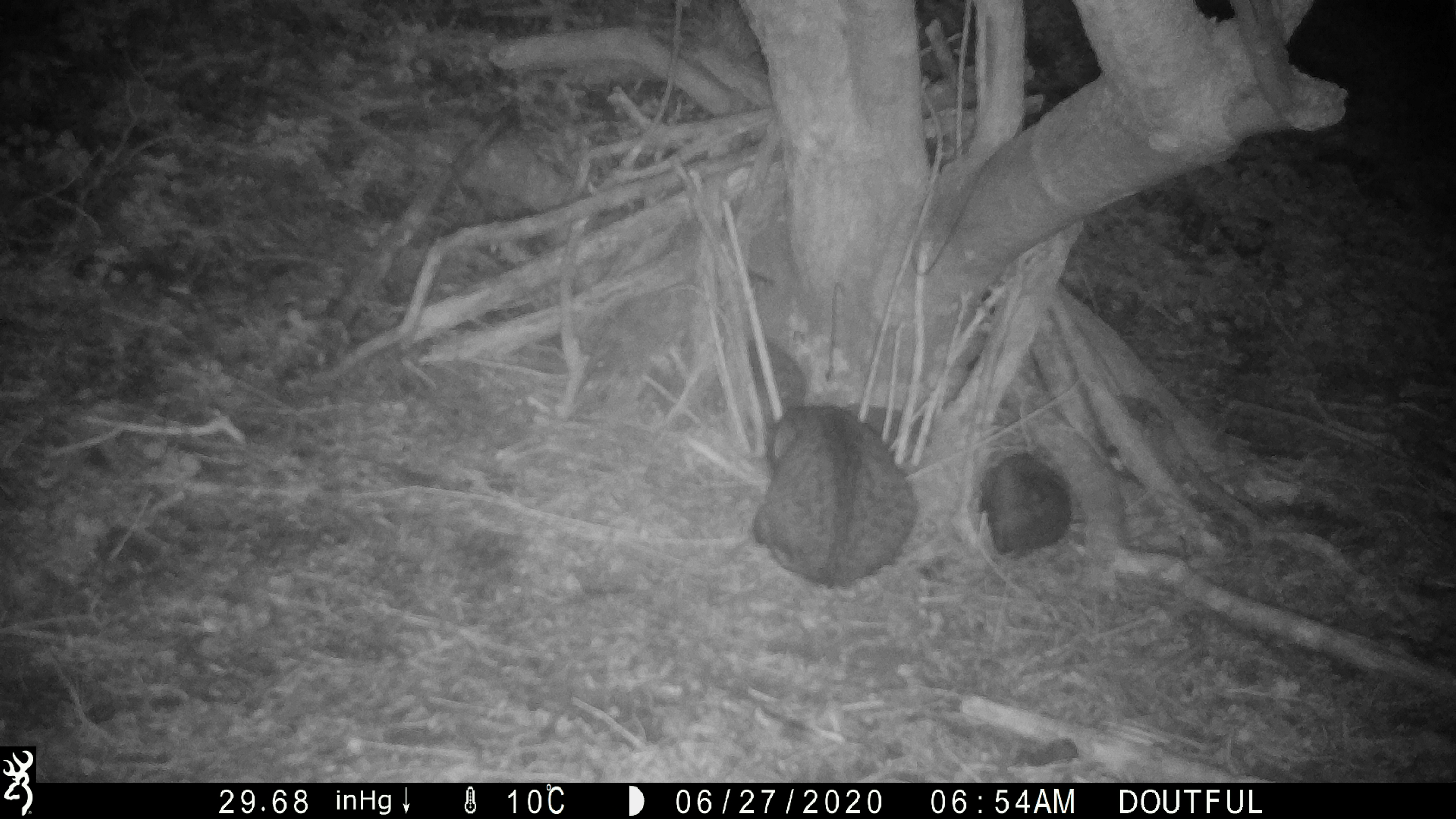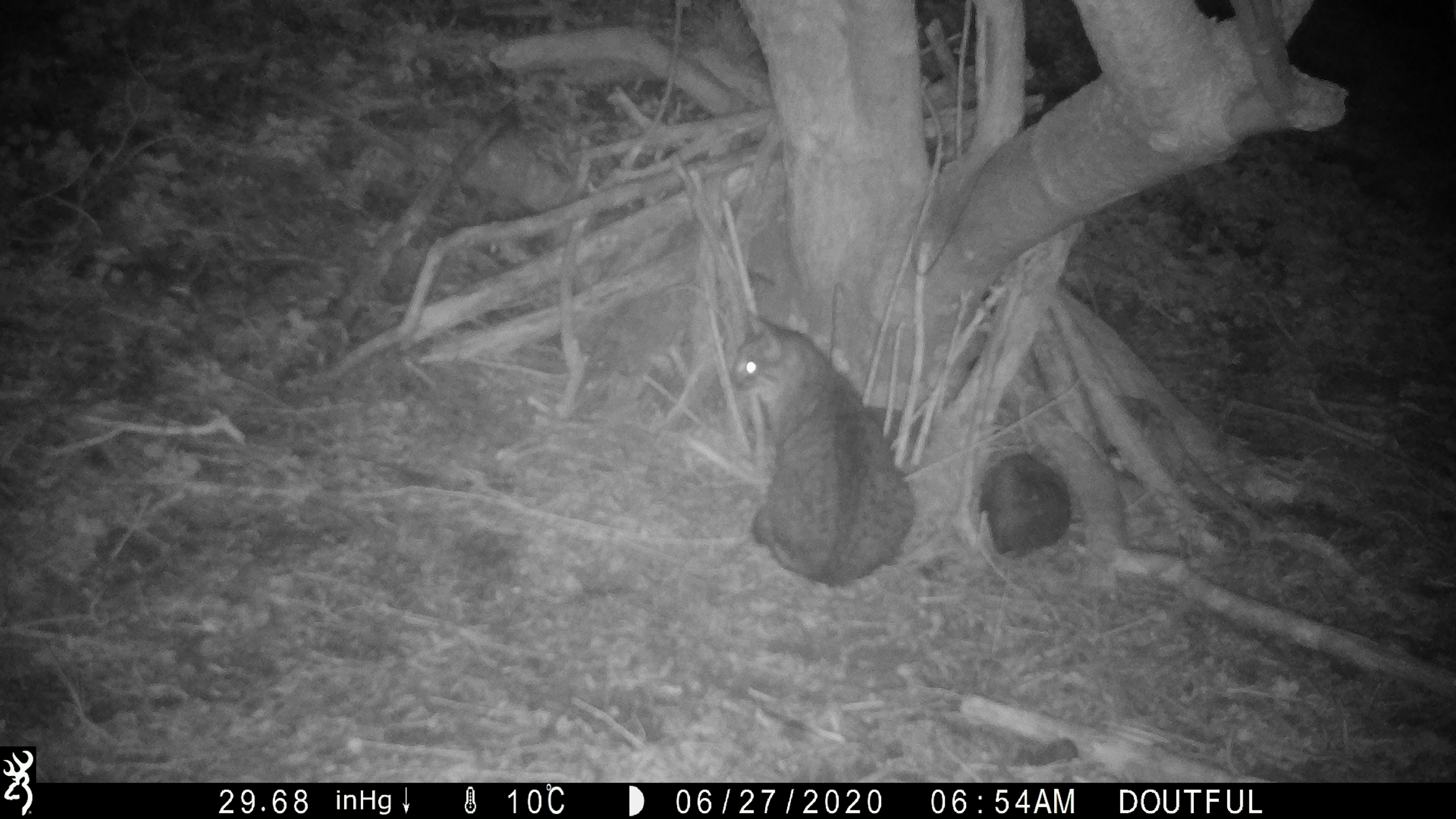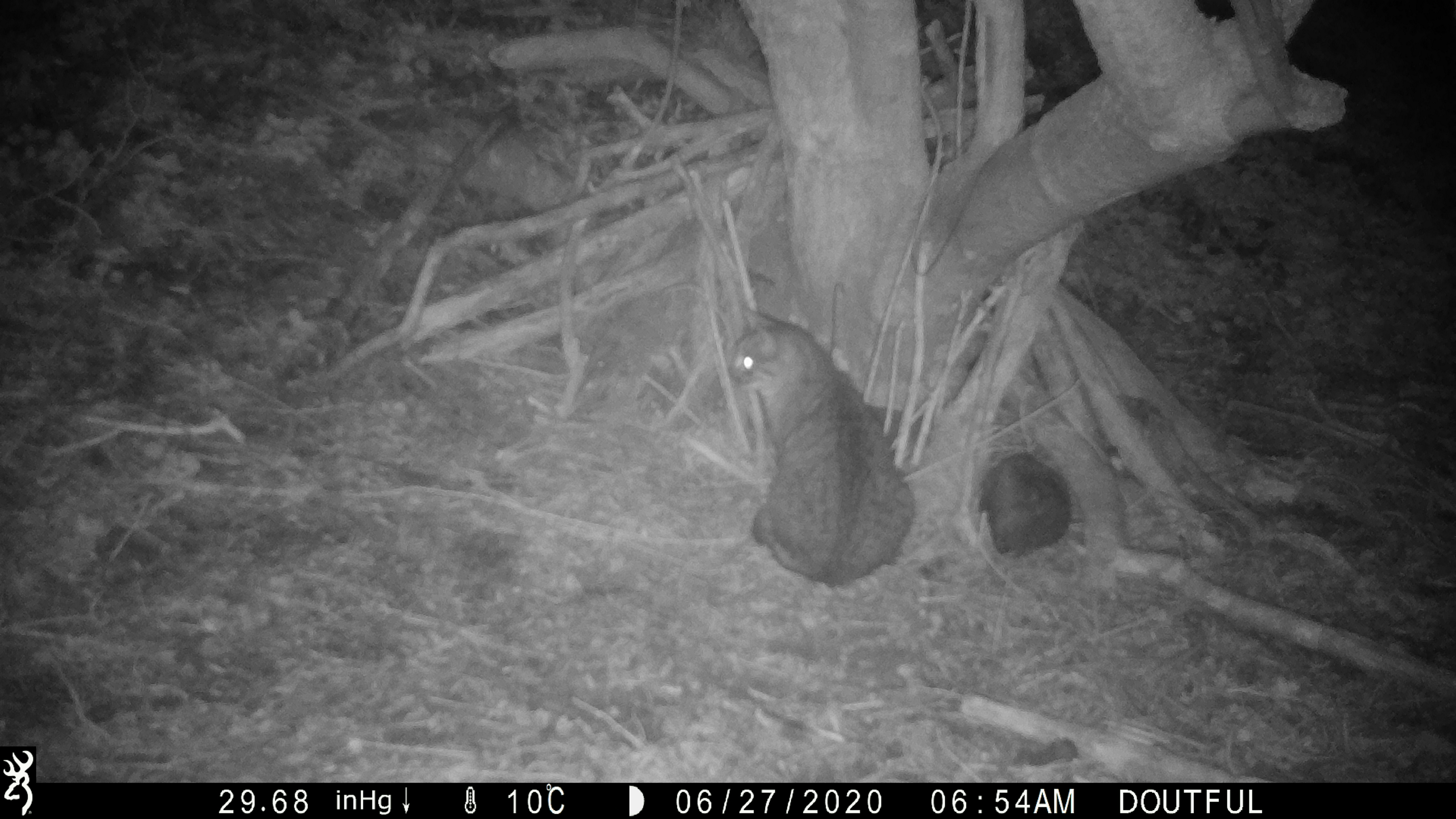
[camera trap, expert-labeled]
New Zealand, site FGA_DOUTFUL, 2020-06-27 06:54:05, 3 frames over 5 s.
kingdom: Animalia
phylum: Chordata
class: Mammalia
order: Carnivora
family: Felidae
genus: Felis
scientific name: Felis catus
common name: domestic cat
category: cat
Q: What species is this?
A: Cat (domestic cat) (Felis catus).